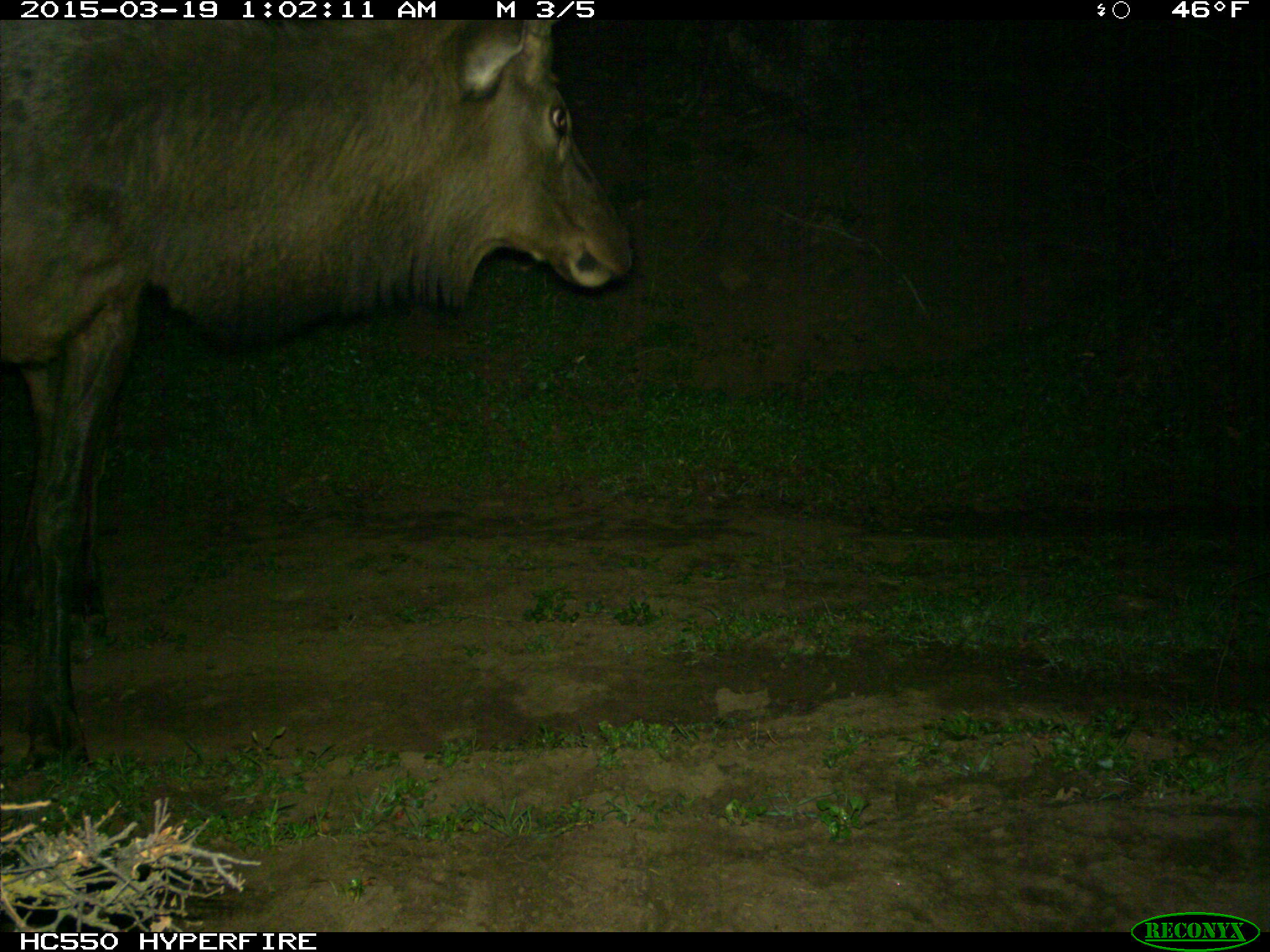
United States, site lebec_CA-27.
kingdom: Animalia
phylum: Chordata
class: Mammalia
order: Artiodactyla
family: Cervidae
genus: Cervus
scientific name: Cervus canadensis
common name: elk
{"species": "Cervus canadensis (elk)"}